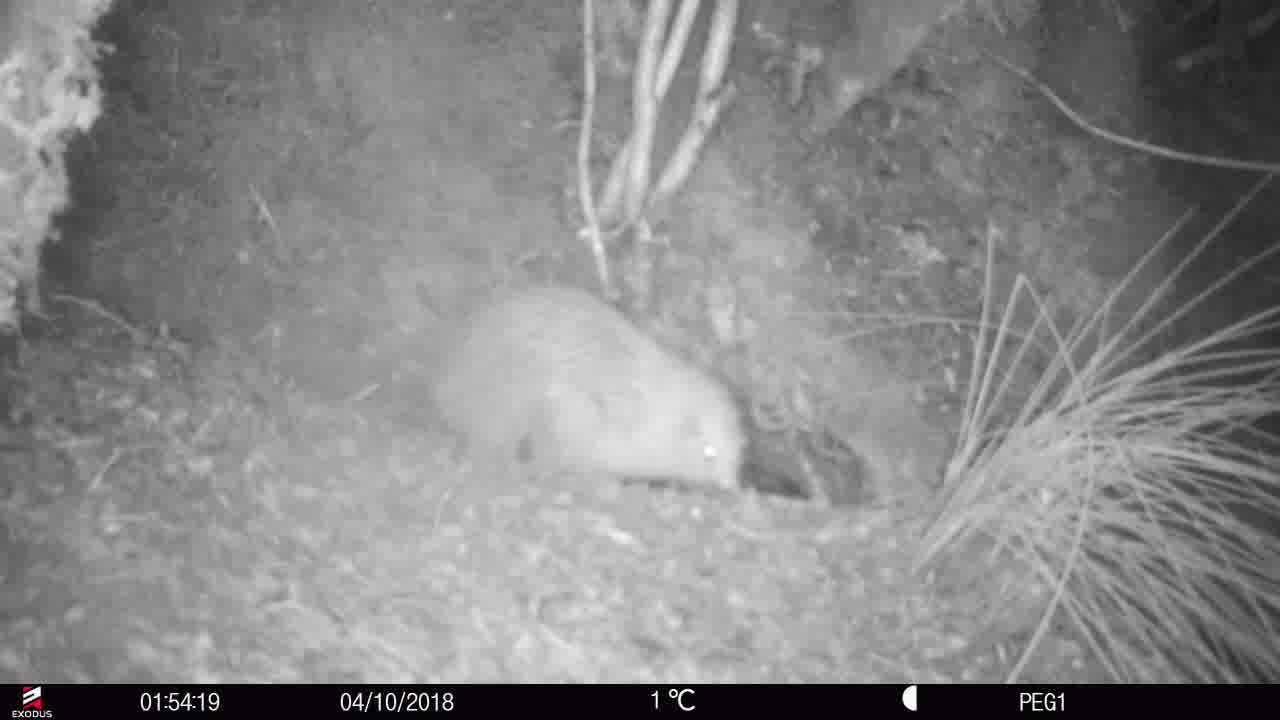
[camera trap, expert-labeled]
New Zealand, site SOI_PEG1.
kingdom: Animalia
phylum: Chordata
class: Aves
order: Apterygiformes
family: Apterygidae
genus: Apteryx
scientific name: Apteryx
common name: kiwi